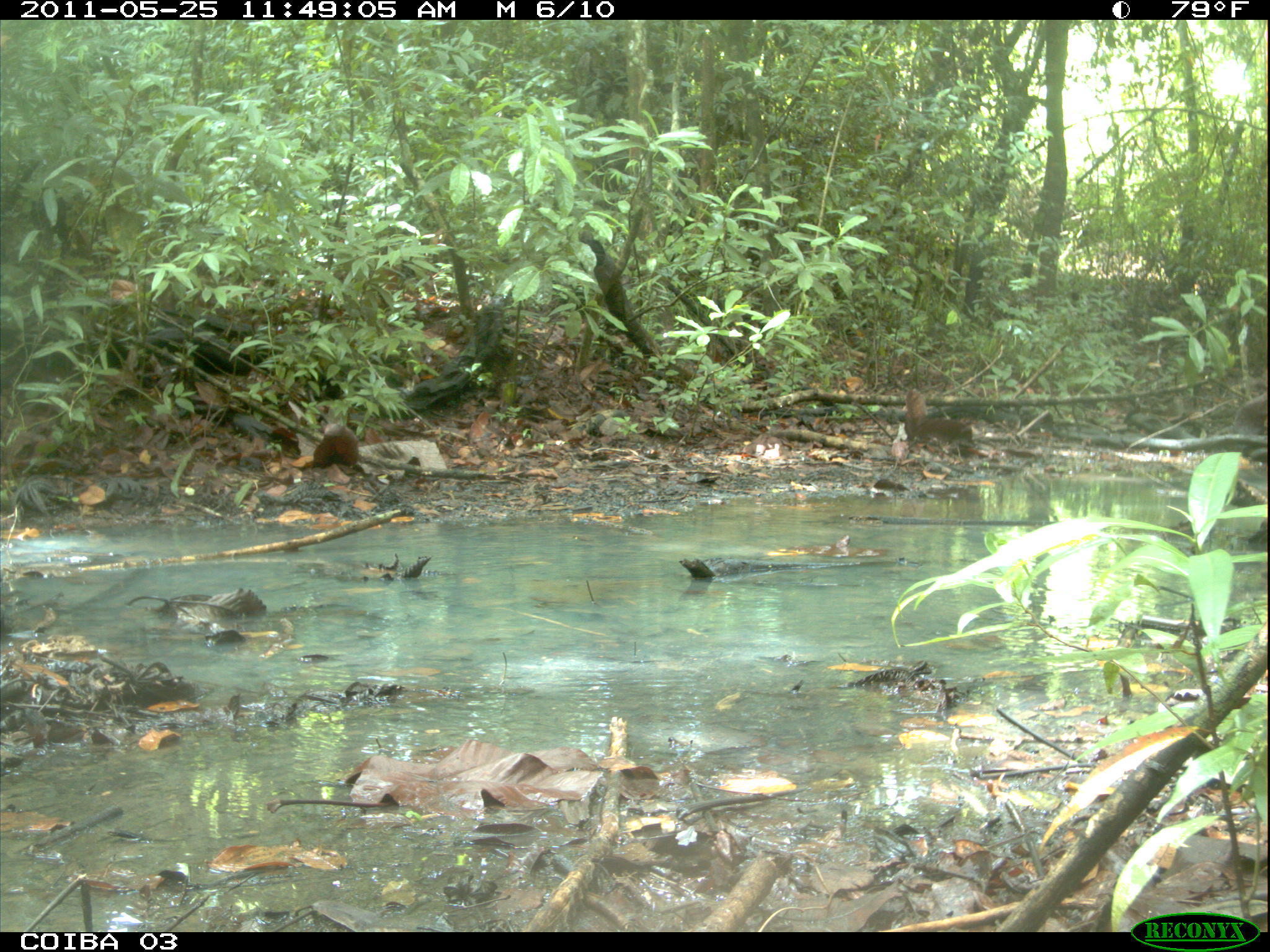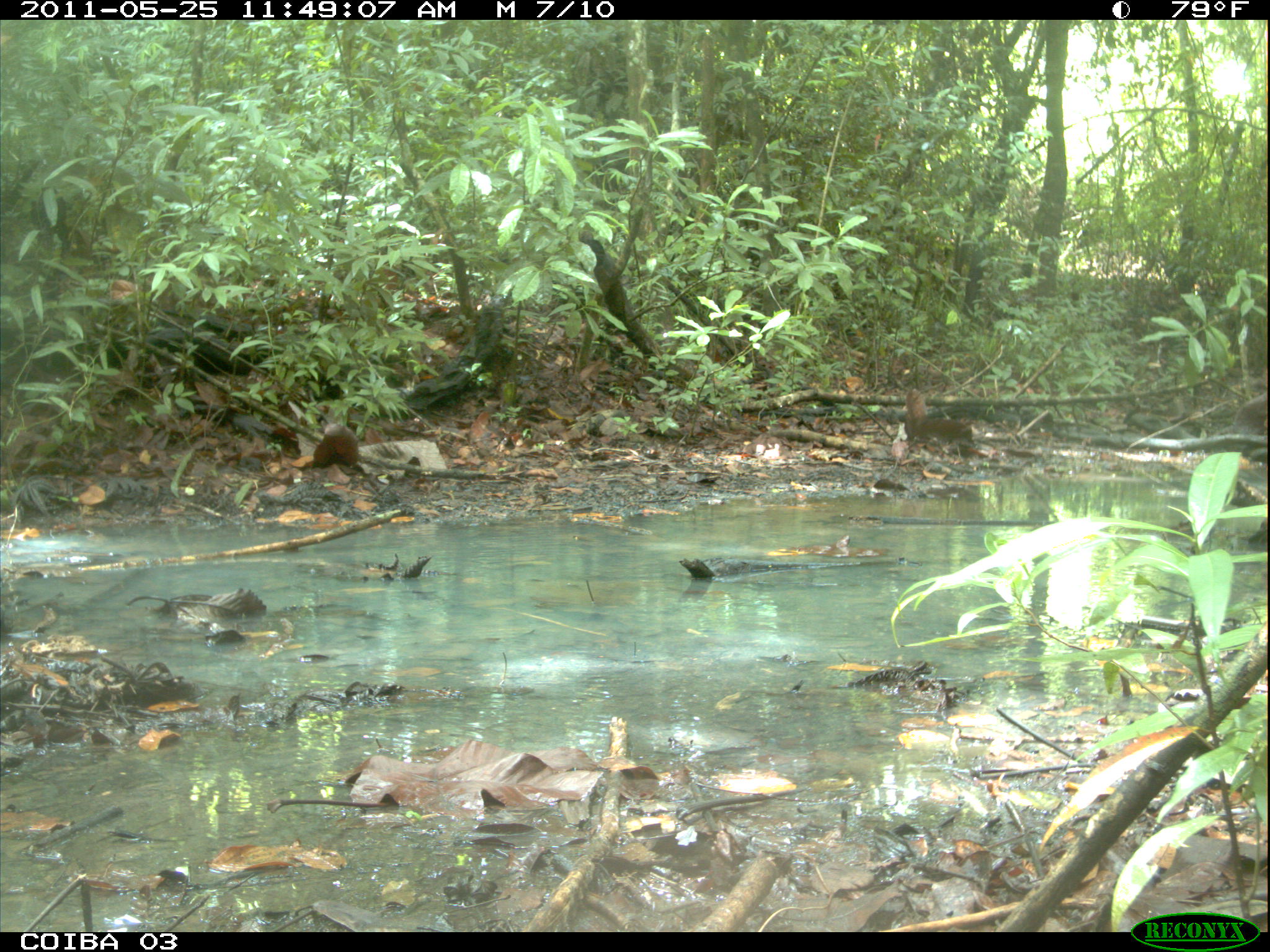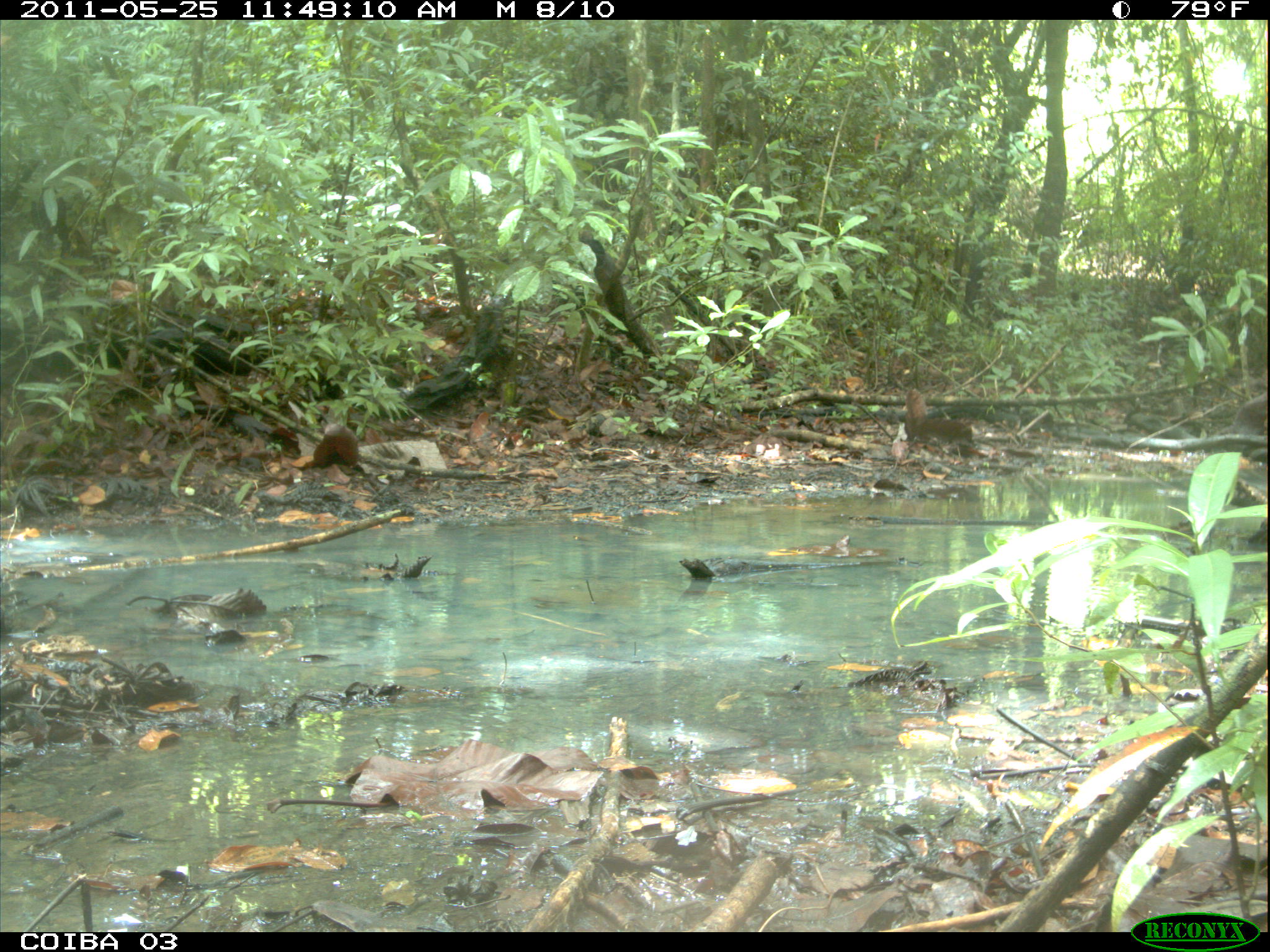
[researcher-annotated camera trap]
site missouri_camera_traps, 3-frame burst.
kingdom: Animalia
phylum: Chordata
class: Mammalia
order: Rodentia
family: Dasyproctidae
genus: Dasyprocta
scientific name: Dasyprocta coibae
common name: coiban agouti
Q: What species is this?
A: Coiban agouti (Dasyprocta coibae).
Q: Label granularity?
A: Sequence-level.